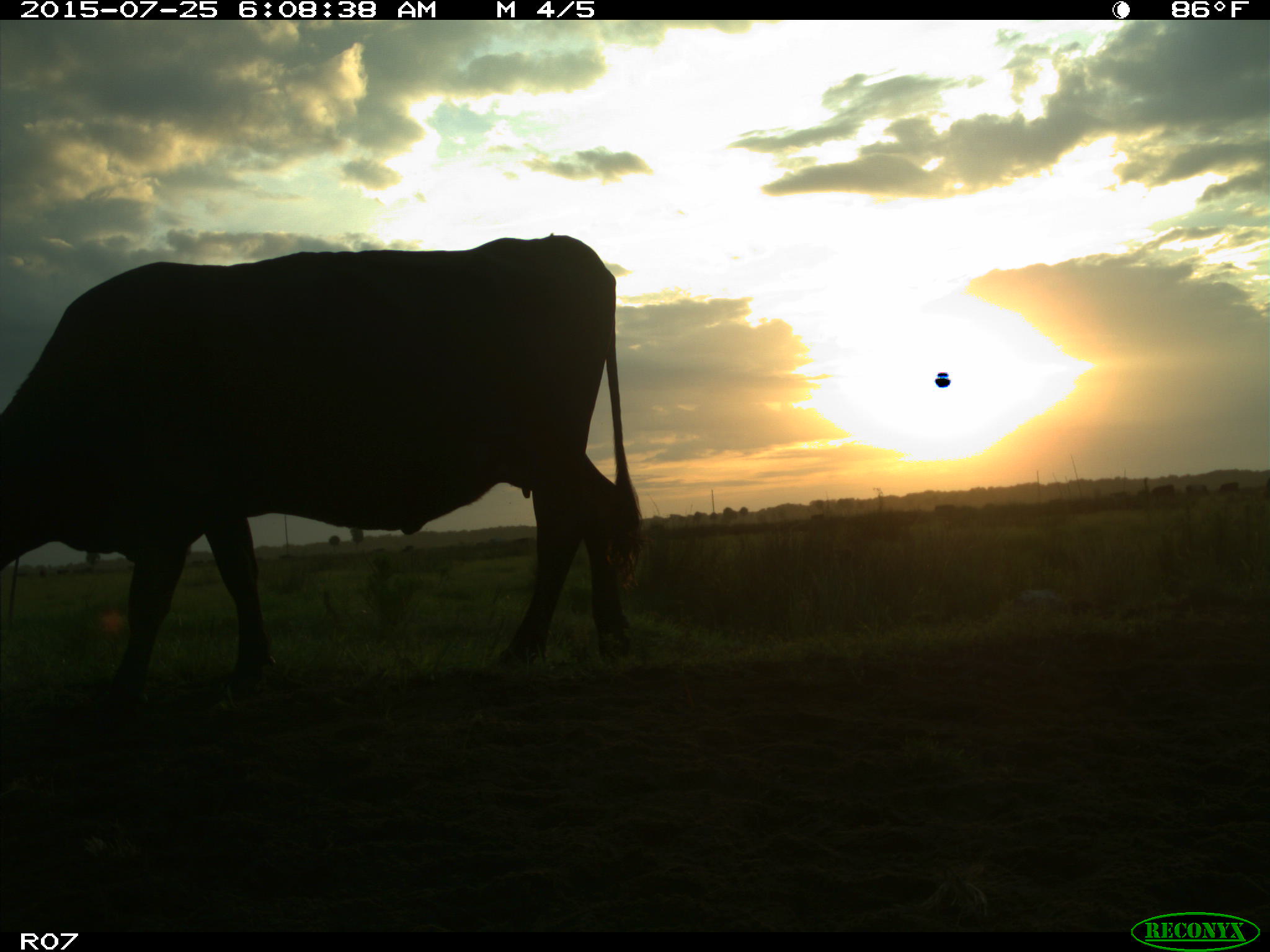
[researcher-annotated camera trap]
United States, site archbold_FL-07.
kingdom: Animalia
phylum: Chordata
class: Mammalia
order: Artiodactyla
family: Bovidae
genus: Bos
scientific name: Bos taurus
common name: domestic cow